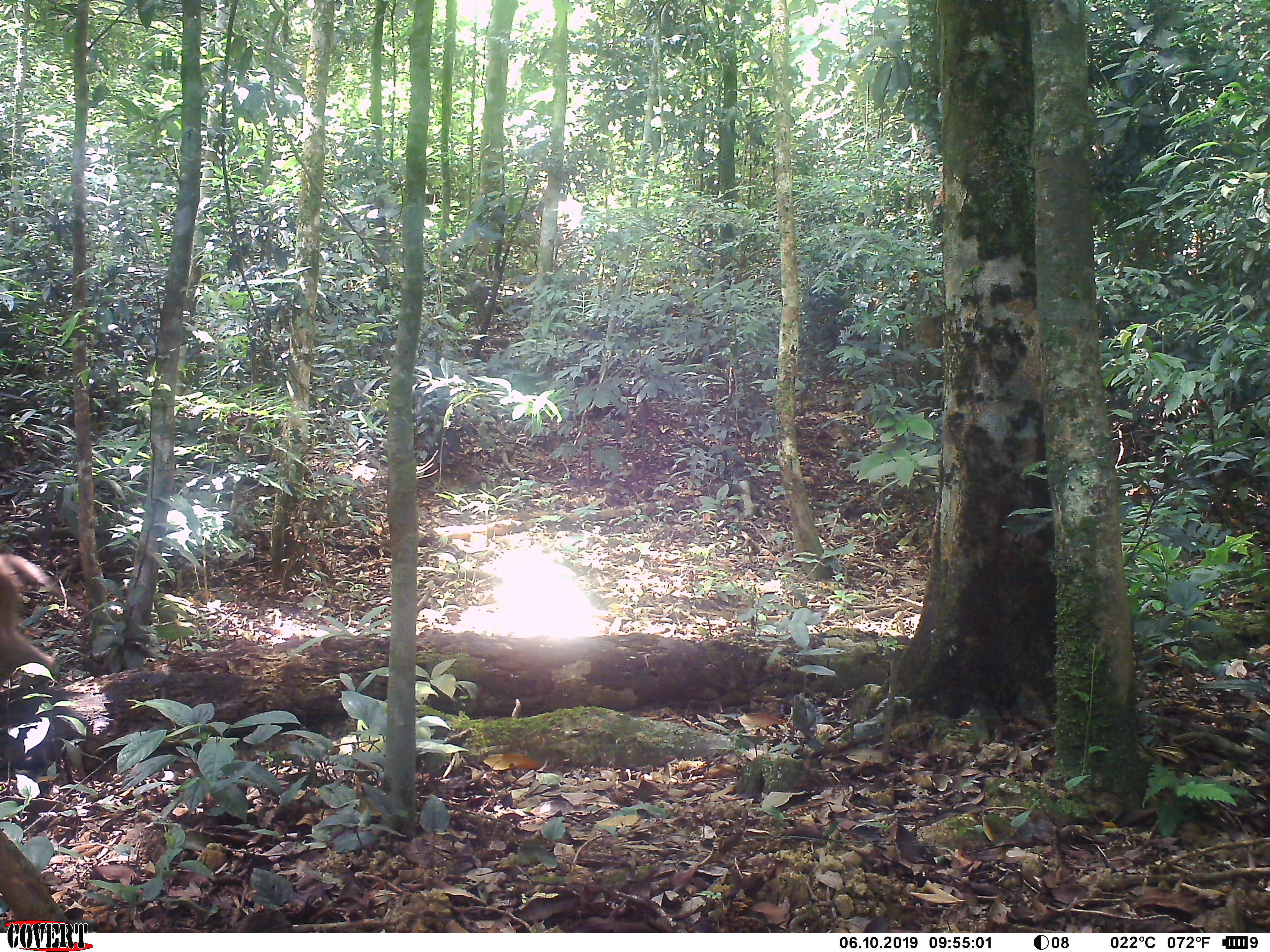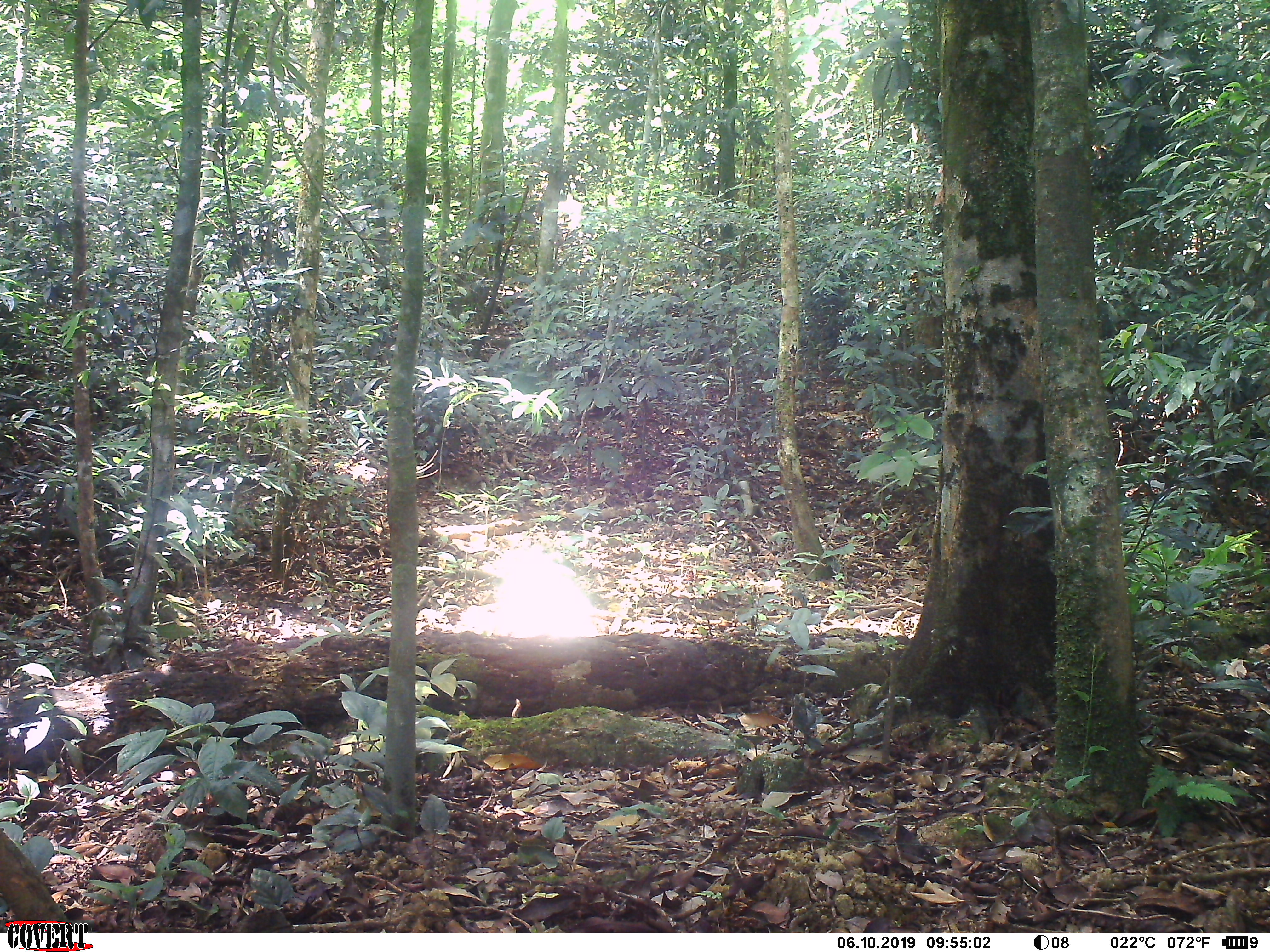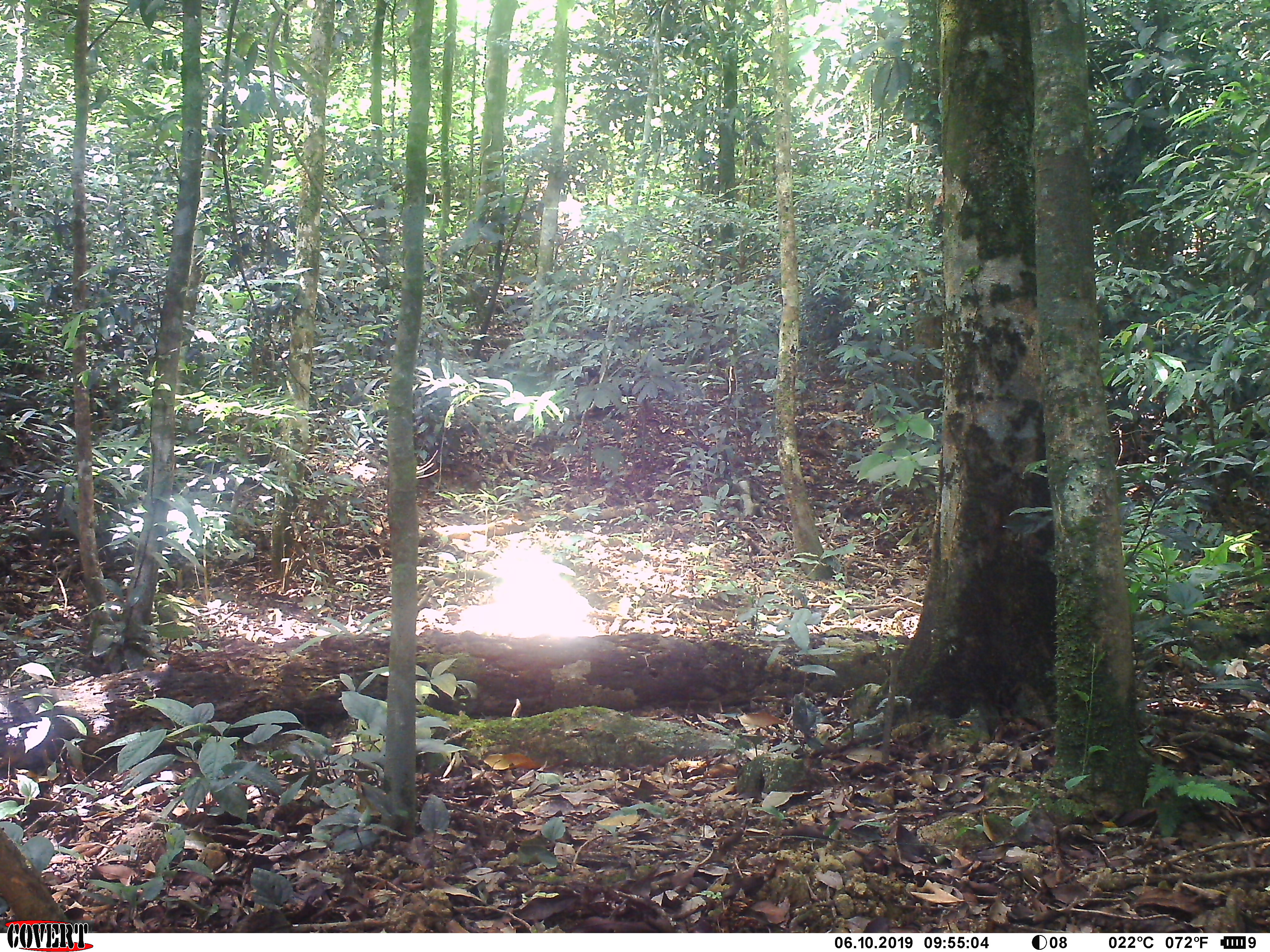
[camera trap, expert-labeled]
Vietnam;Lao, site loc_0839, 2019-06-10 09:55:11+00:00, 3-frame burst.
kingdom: Animalia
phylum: Chordata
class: Mammalia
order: Primates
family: Cercopithecidae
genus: Macaca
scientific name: Macaca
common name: macaque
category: macaque not stump tailed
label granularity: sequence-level